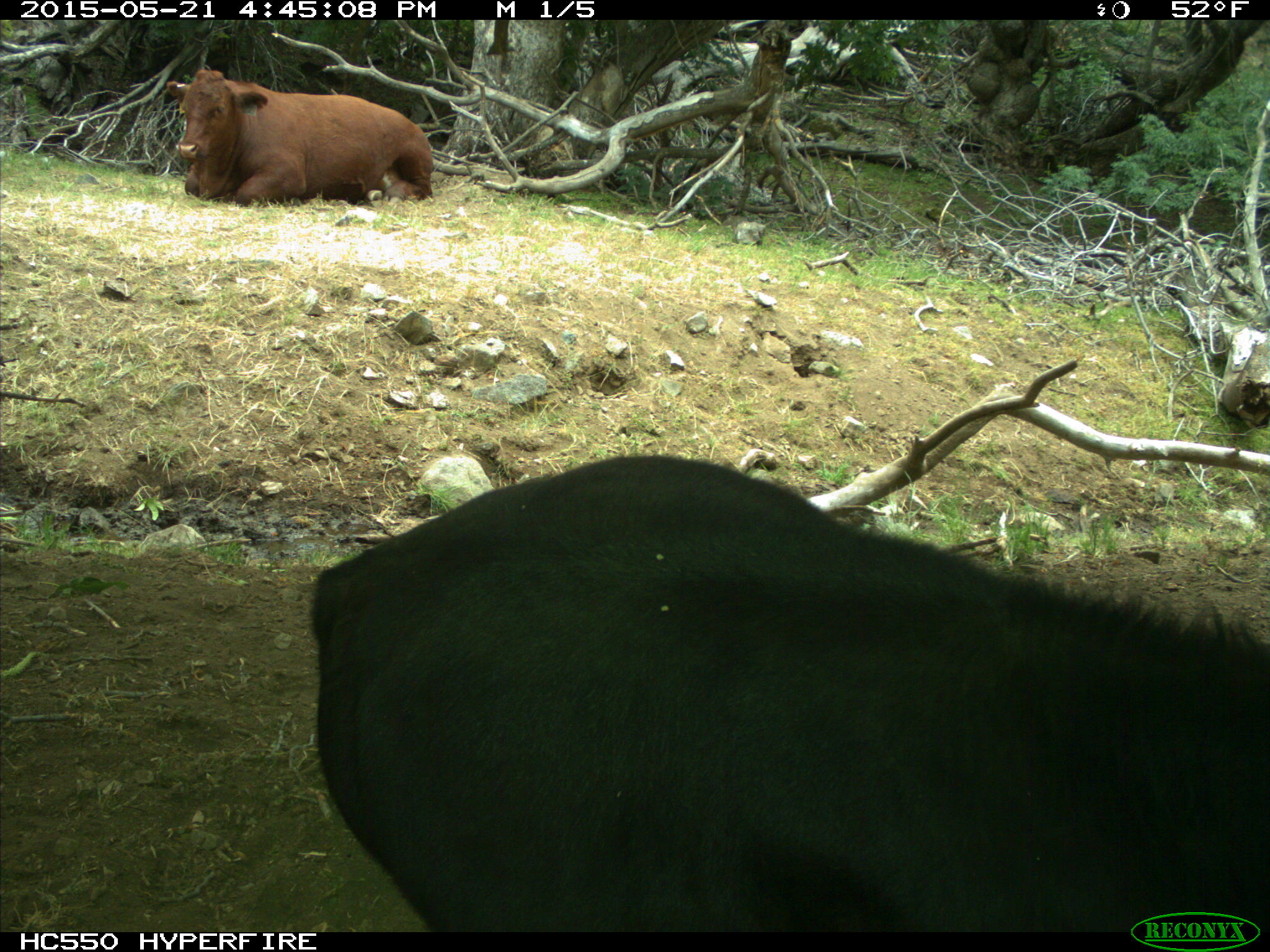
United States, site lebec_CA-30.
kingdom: Animalia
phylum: Chordata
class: Mammalia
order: Artiodactyla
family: Bovidae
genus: Bos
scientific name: Bos taurus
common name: domestic cow